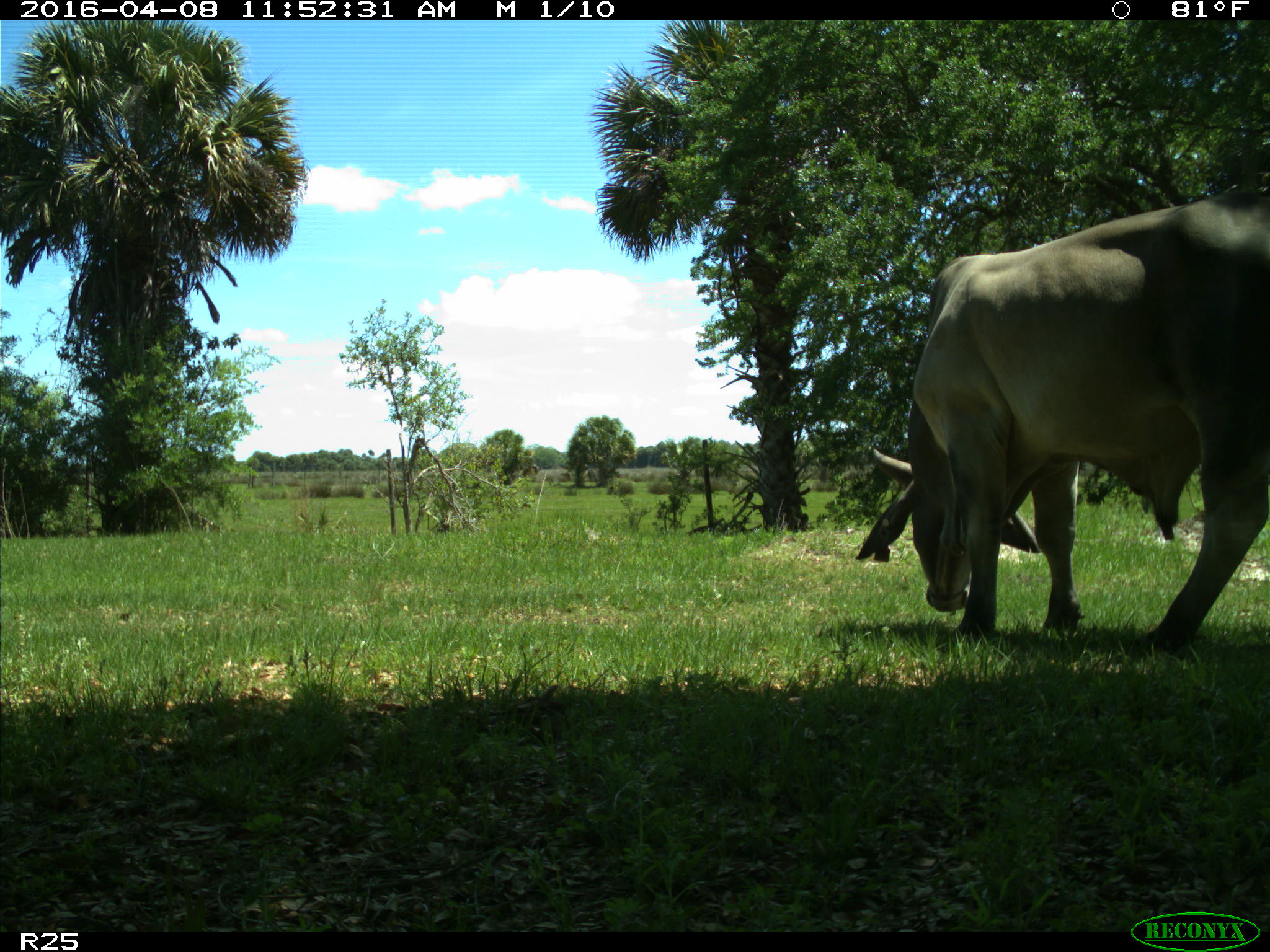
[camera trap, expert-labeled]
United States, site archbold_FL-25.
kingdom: Animalia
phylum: Chordata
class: Mammalia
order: Artiodactyla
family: Bovidae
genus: Bos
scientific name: Bos taurus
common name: domestic cow